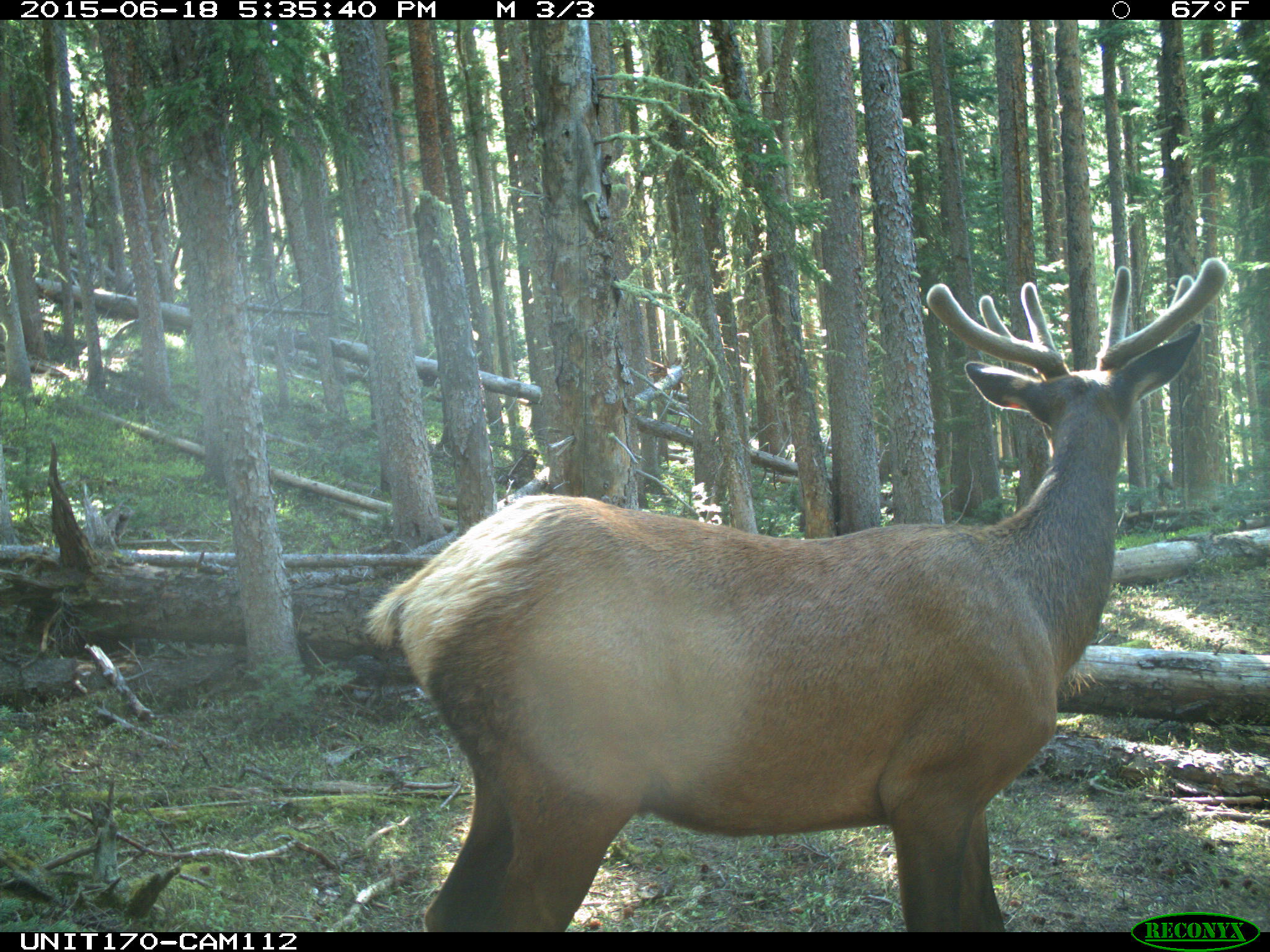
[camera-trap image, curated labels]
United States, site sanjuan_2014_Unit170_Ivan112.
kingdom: Animalia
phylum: Chordata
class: Mammalia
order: Artiodactyla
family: Cervidae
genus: Cervus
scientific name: Cervus elaphus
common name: red deer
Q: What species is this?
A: Cervus elaphus (red deer).